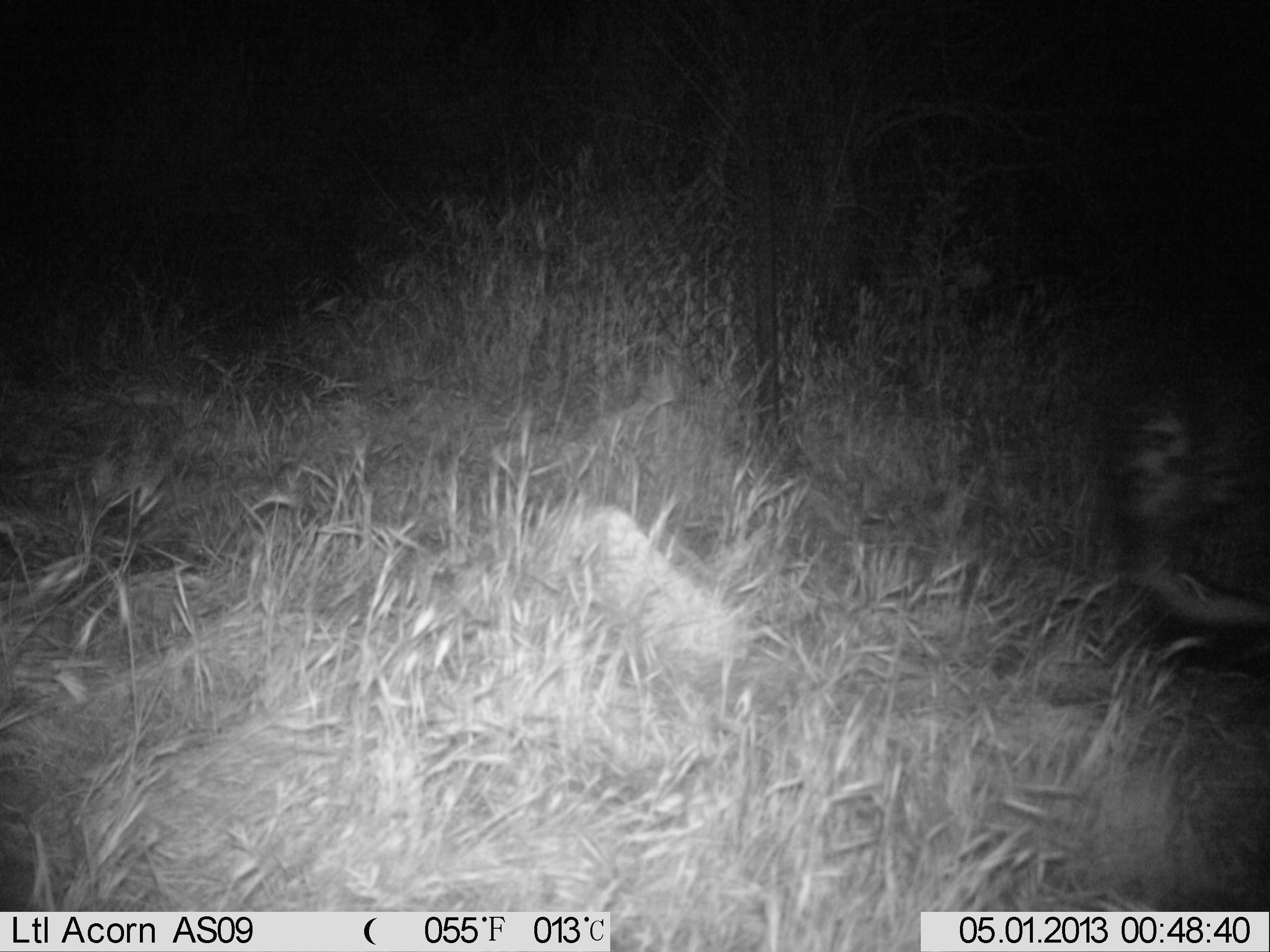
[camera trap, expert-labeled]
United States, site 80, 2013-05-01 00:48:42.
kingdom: Animalia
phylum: Chordata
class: Mammalia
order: Carnivora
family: Mephitidae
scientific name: Mephitidae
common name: skunk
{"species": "skunk (Mephitidae)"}